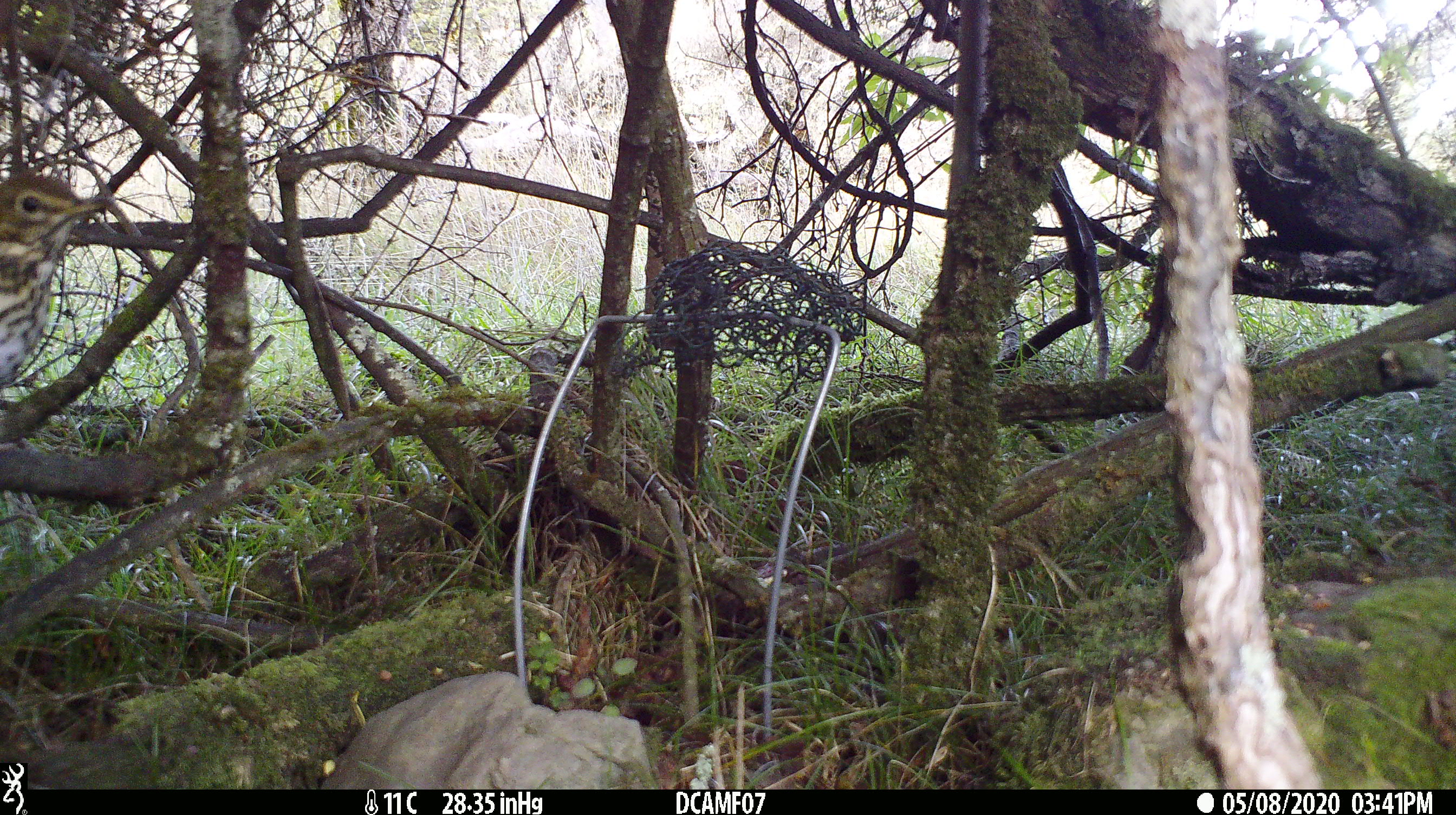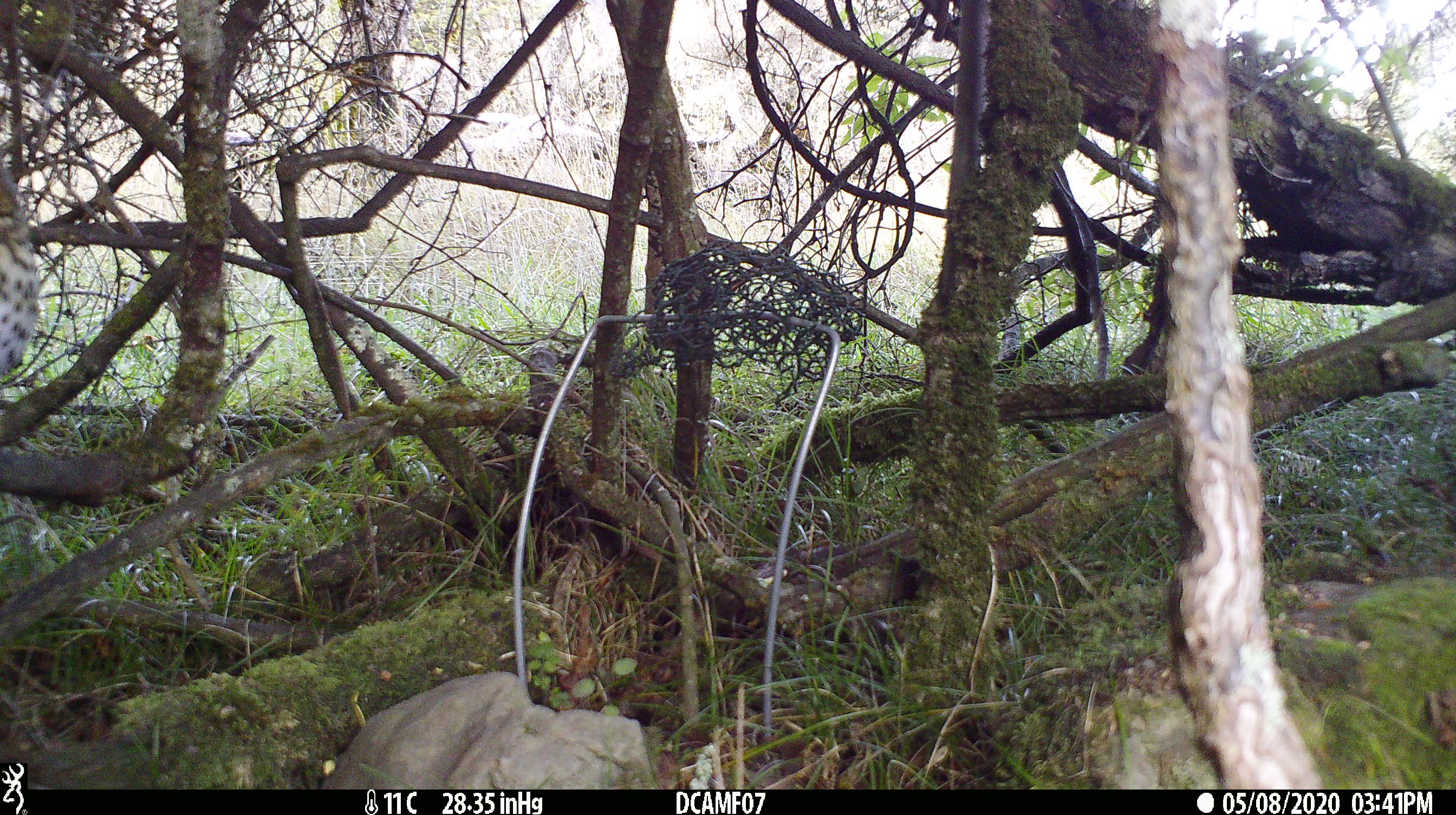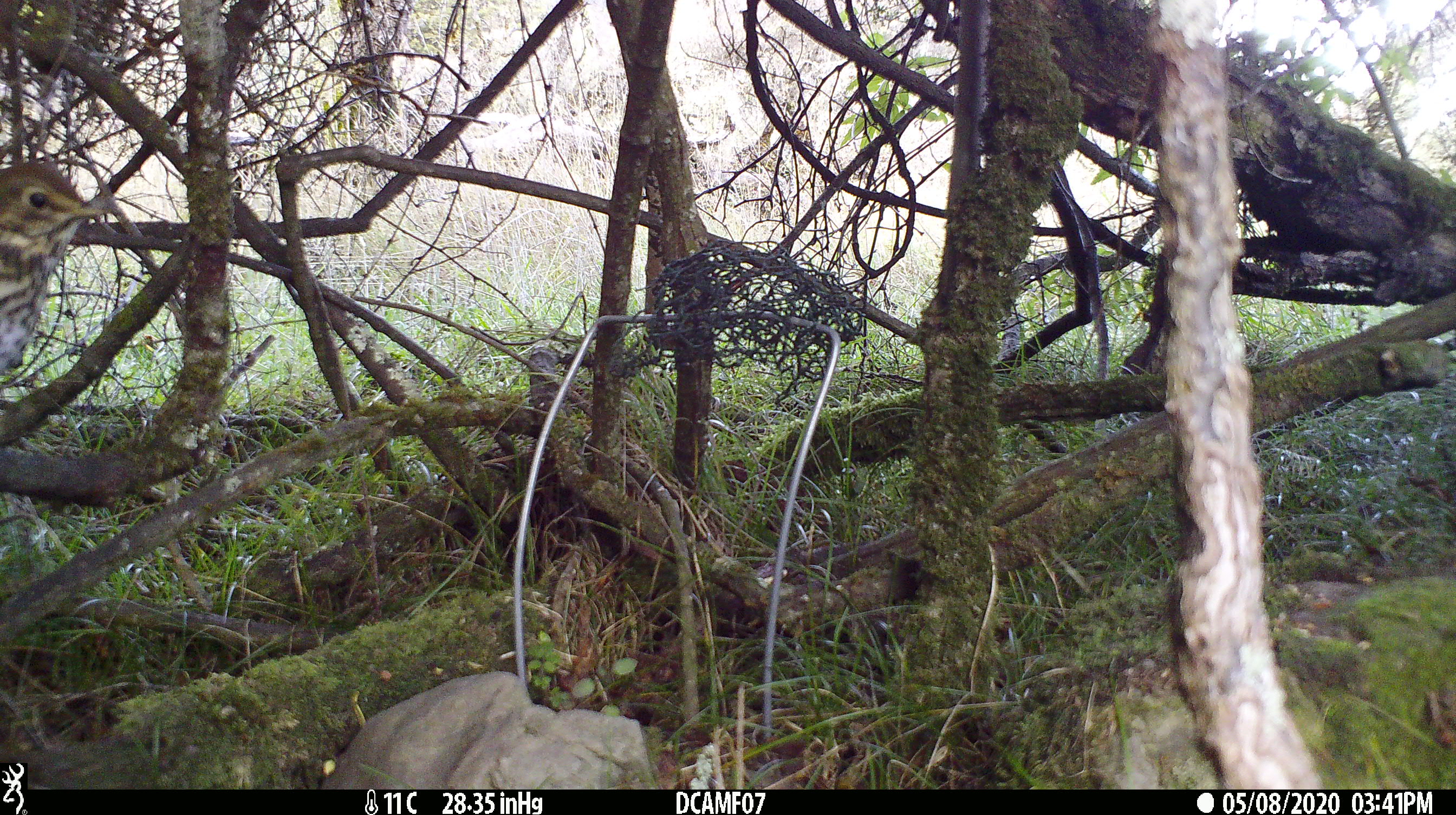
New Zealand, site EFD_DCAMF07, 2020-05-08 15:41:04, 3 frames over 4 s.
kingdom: Animalia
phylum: Chordata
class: Aves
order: Passeriformes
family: Turdidae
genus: Turdus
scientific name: Turdus philomelos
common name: song thrush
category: thrush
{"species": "thrush (song thrush) (Turdus philomelos)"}